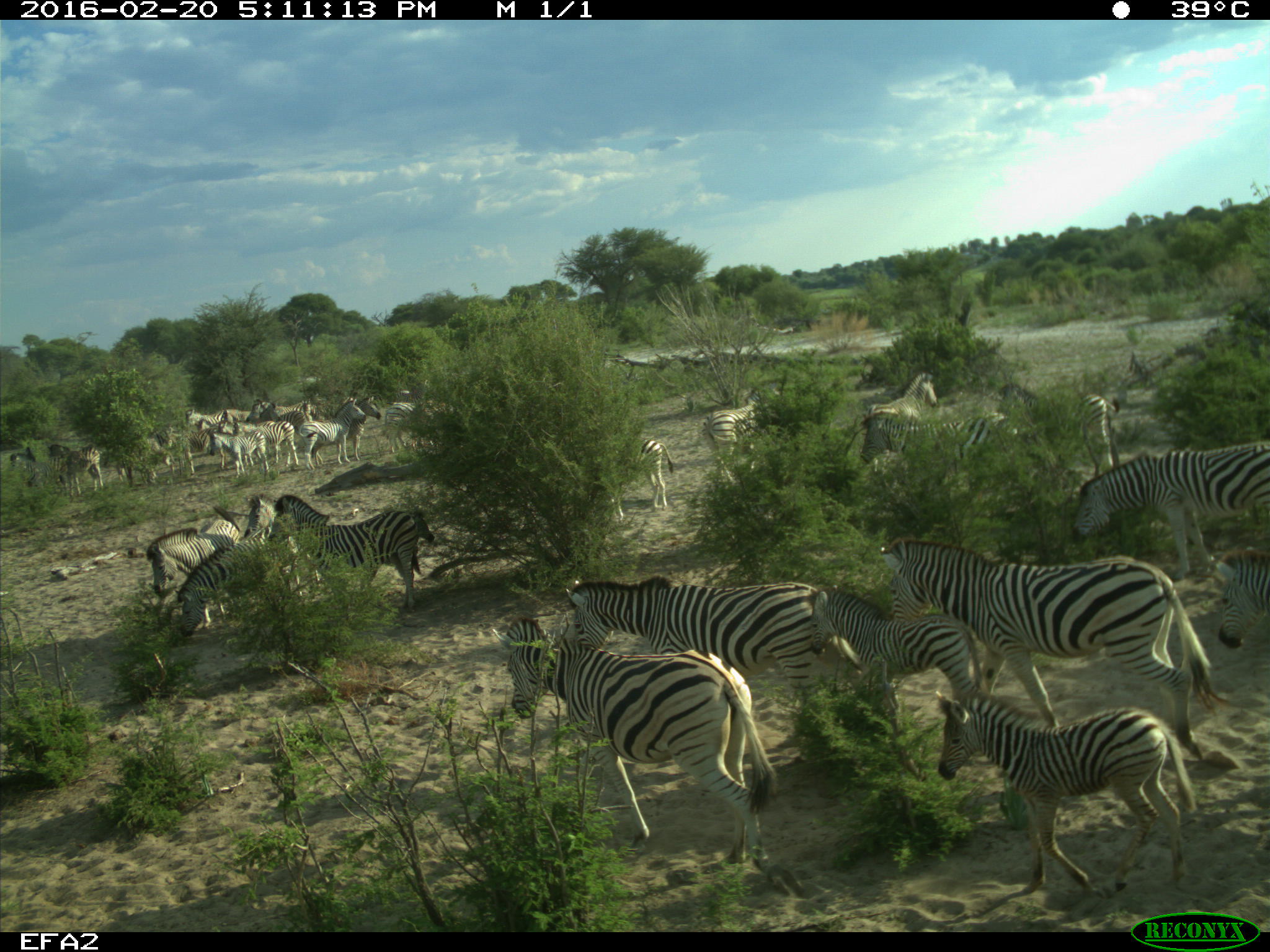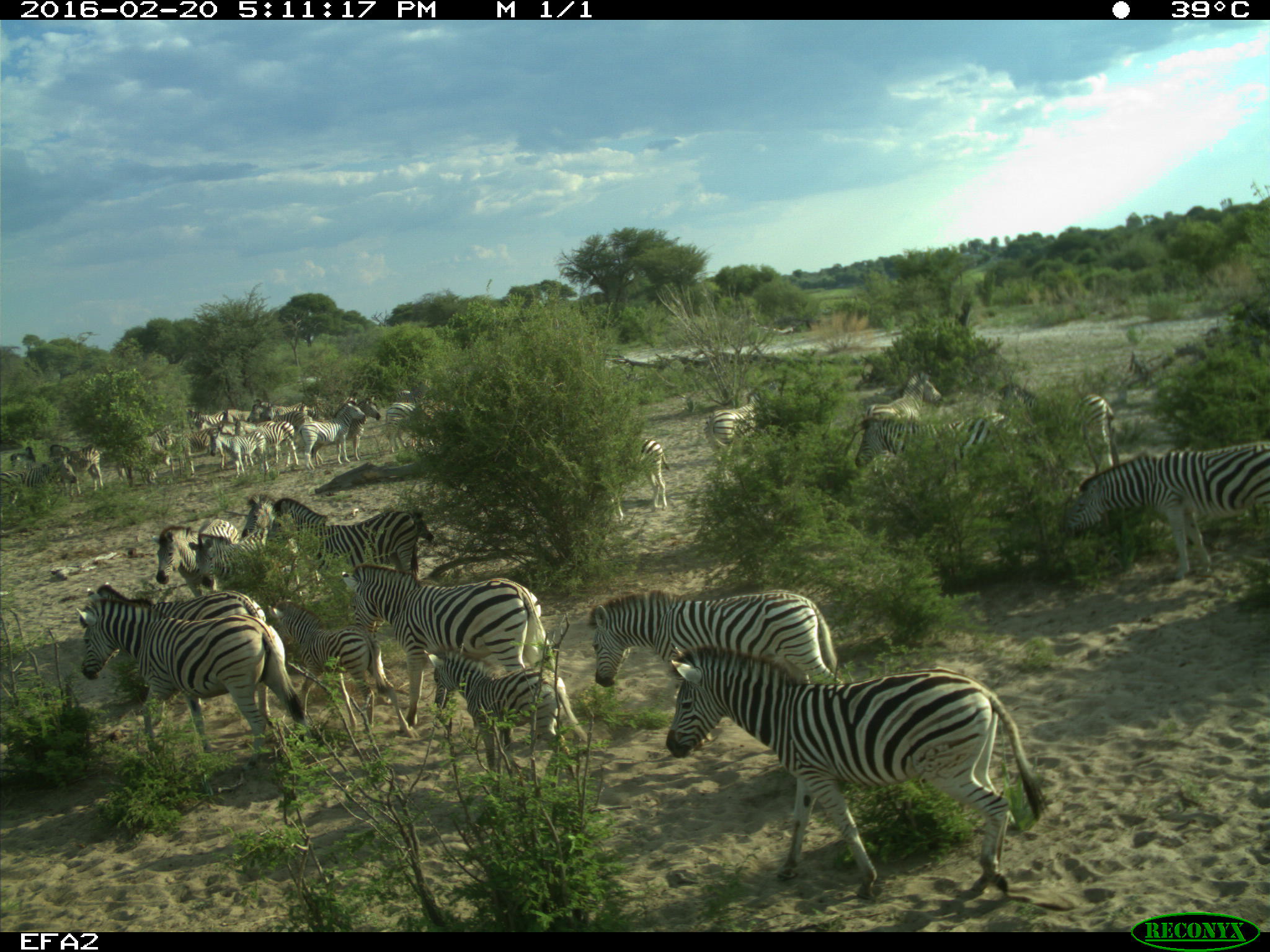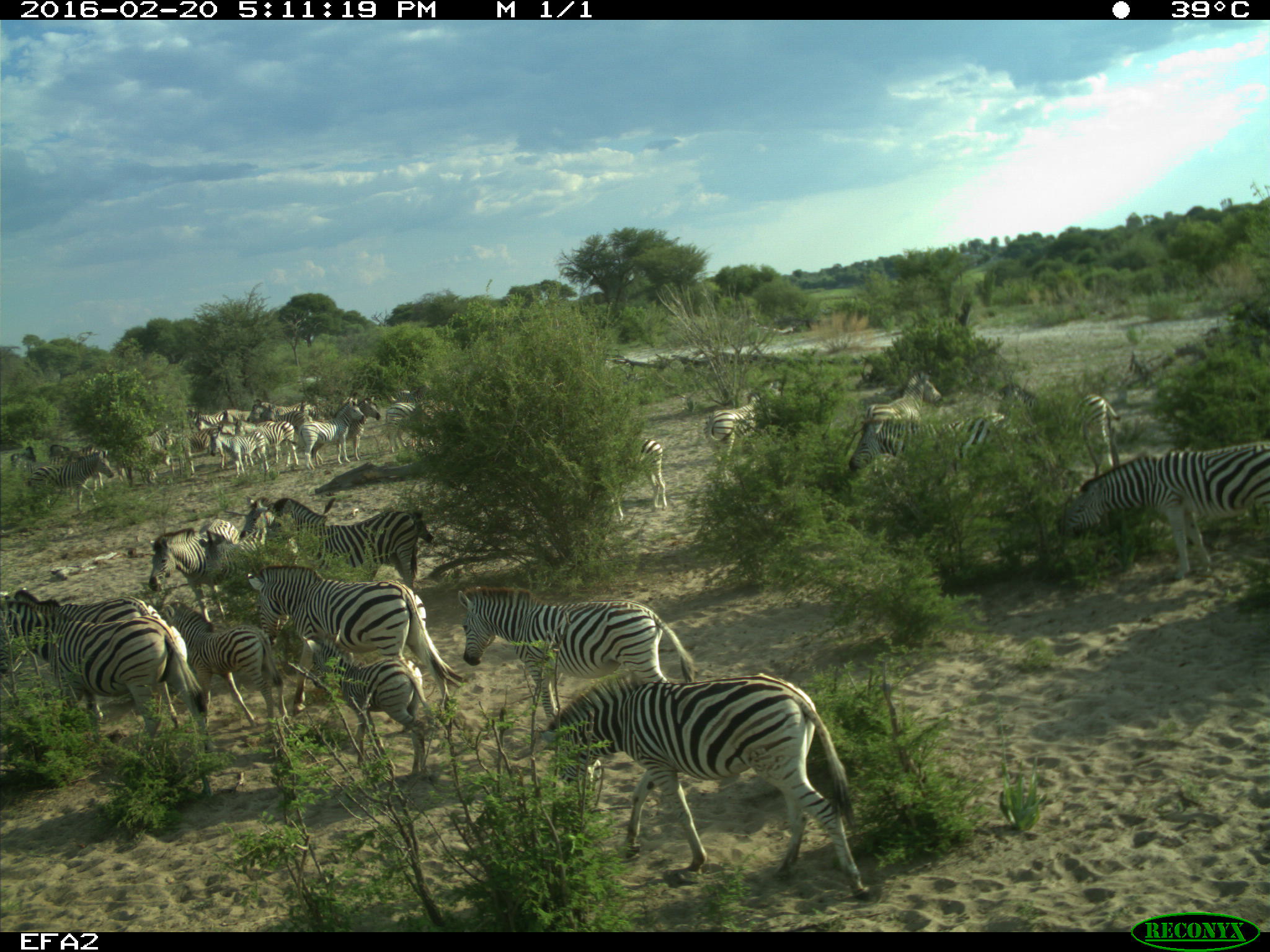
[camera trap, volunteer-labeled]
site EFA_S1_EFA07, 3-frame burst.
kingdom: Animalia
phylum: Chordata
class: Mammalia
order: Perissodactyla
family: Equidae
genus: Equus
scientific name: Equus quagga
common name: plains zebra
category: zebraplains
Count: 11-50.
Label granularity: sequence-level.